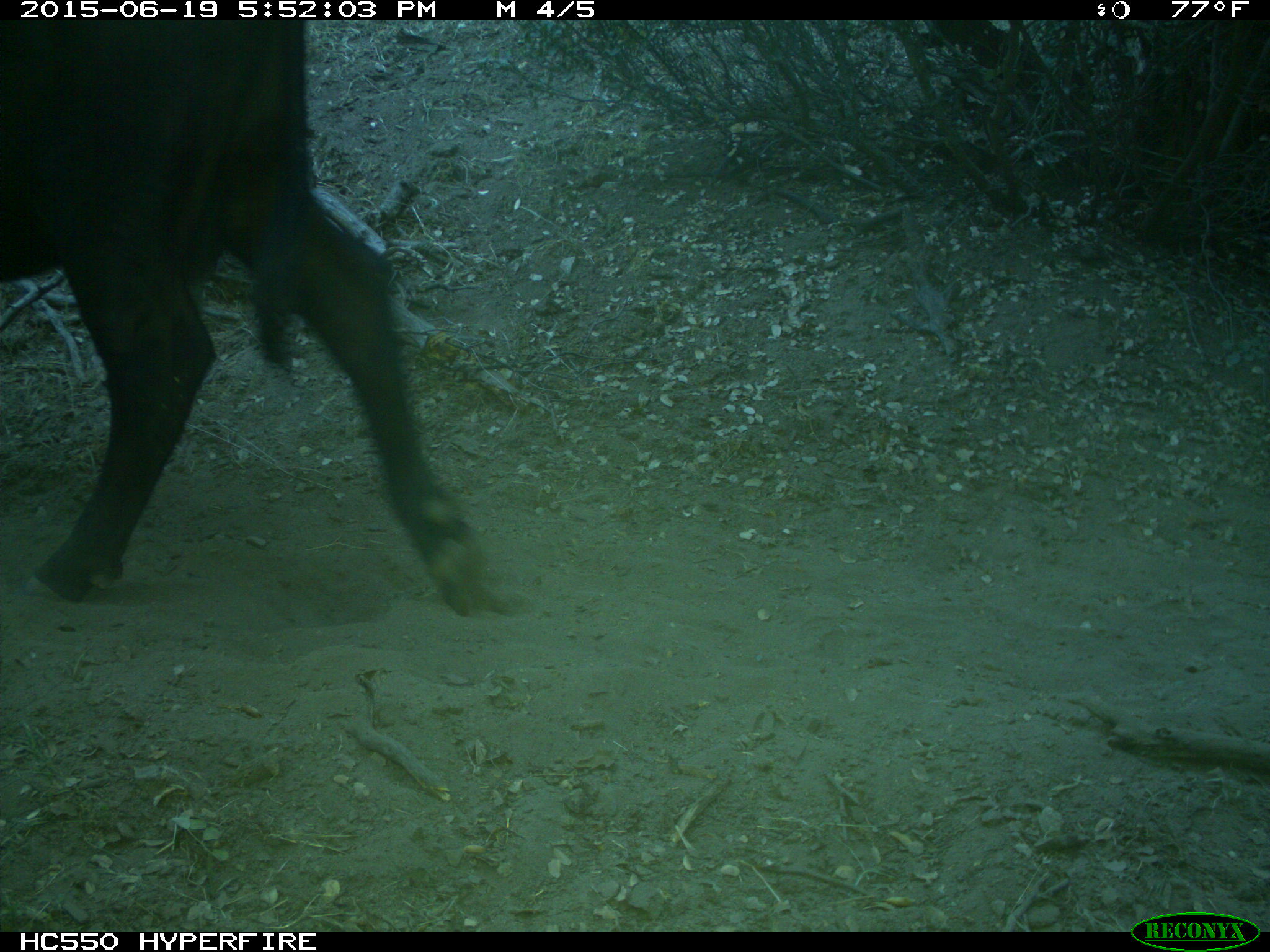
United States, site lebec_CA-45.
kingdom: Animalia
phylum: Chordata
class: Mammalia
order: Artiodactyla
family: Bovidae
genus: Bos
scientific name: Bos taurus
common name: domestic cow